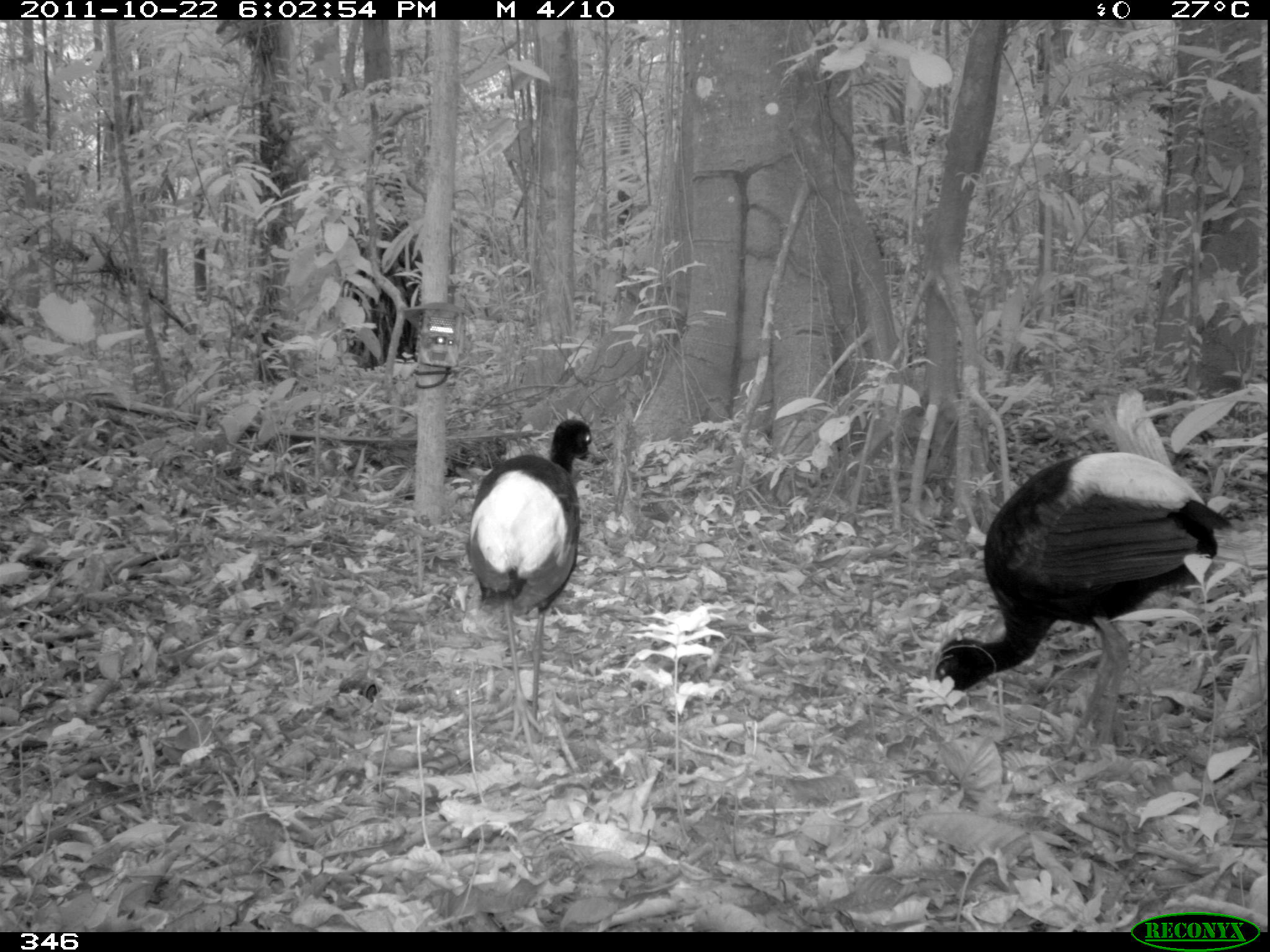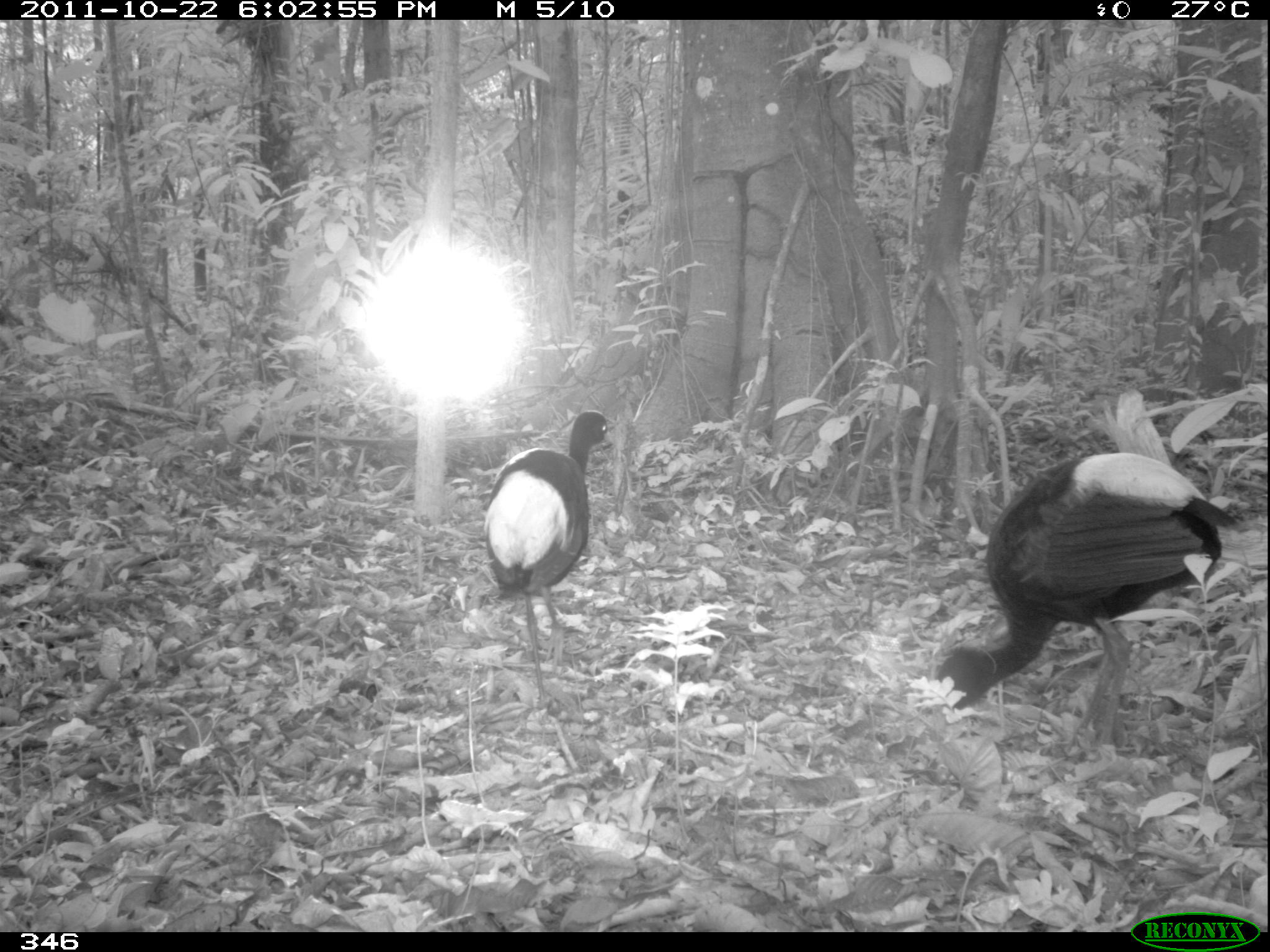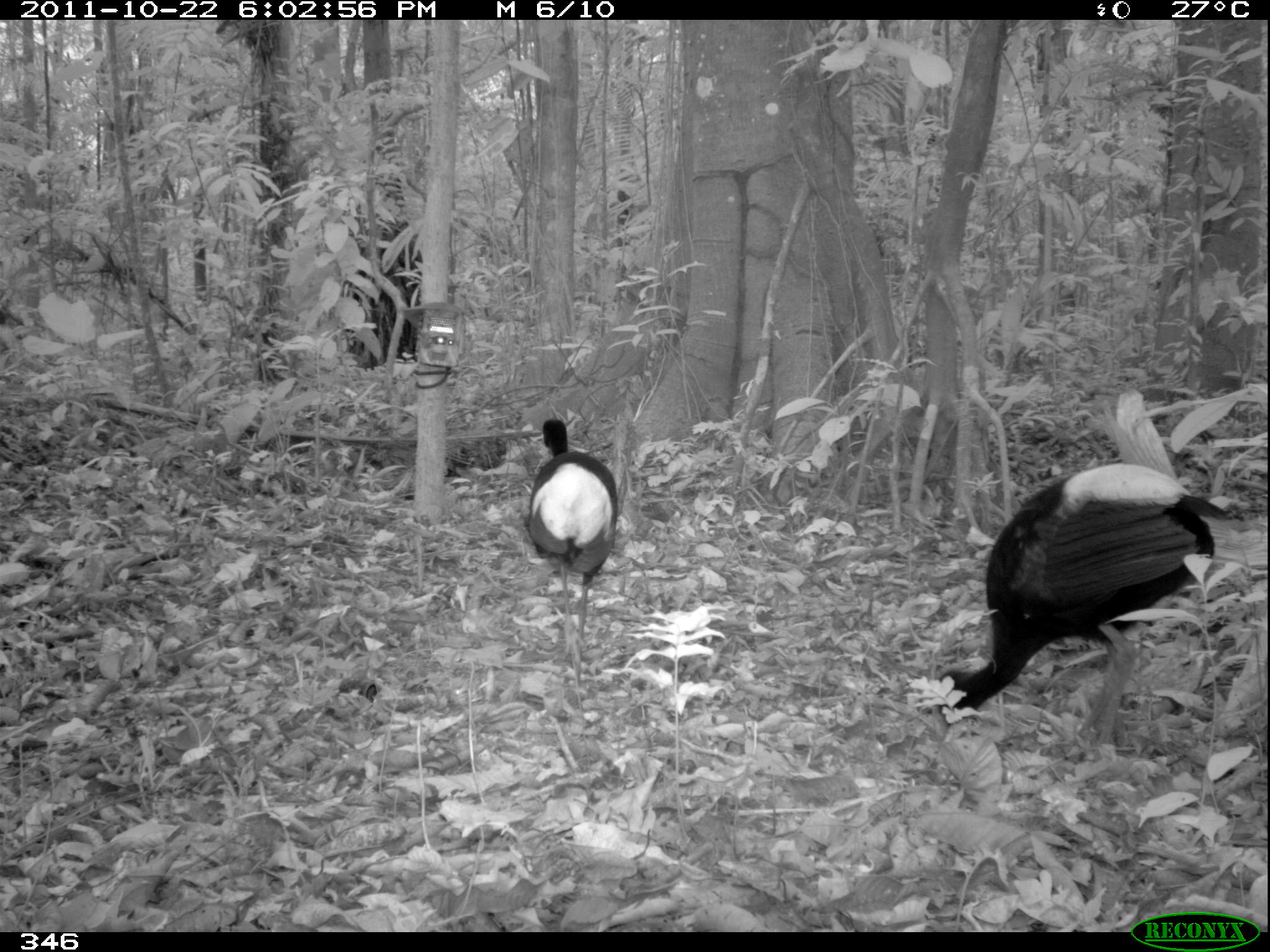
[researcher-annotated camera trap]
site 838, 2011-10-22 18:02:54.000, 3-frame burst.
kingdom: Animalia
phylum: Chordata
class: Aves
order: Gruiformes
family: Psophiidae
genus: Psophia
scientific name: Psophia leucoptera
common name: pale-winged trumpeter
Psophia leucoptera (pale-winged trumpeter).